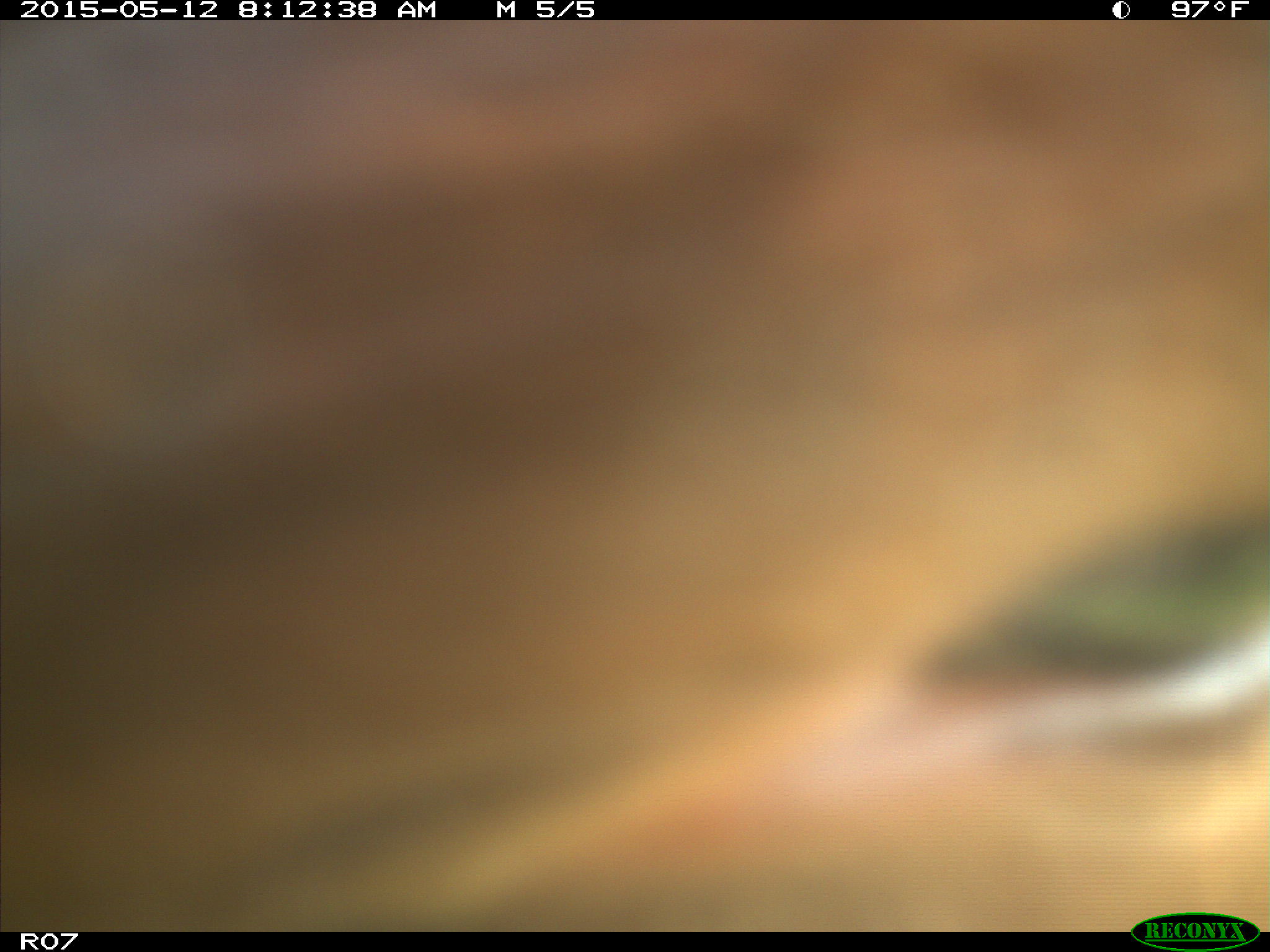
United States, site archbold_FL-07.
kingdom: Animalia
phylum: Chordata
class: Mammalia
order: Artiodactyla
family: Bovidae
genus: Bos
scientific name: Bos taurus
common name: domestic cow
Bos taurus (domestic cow).